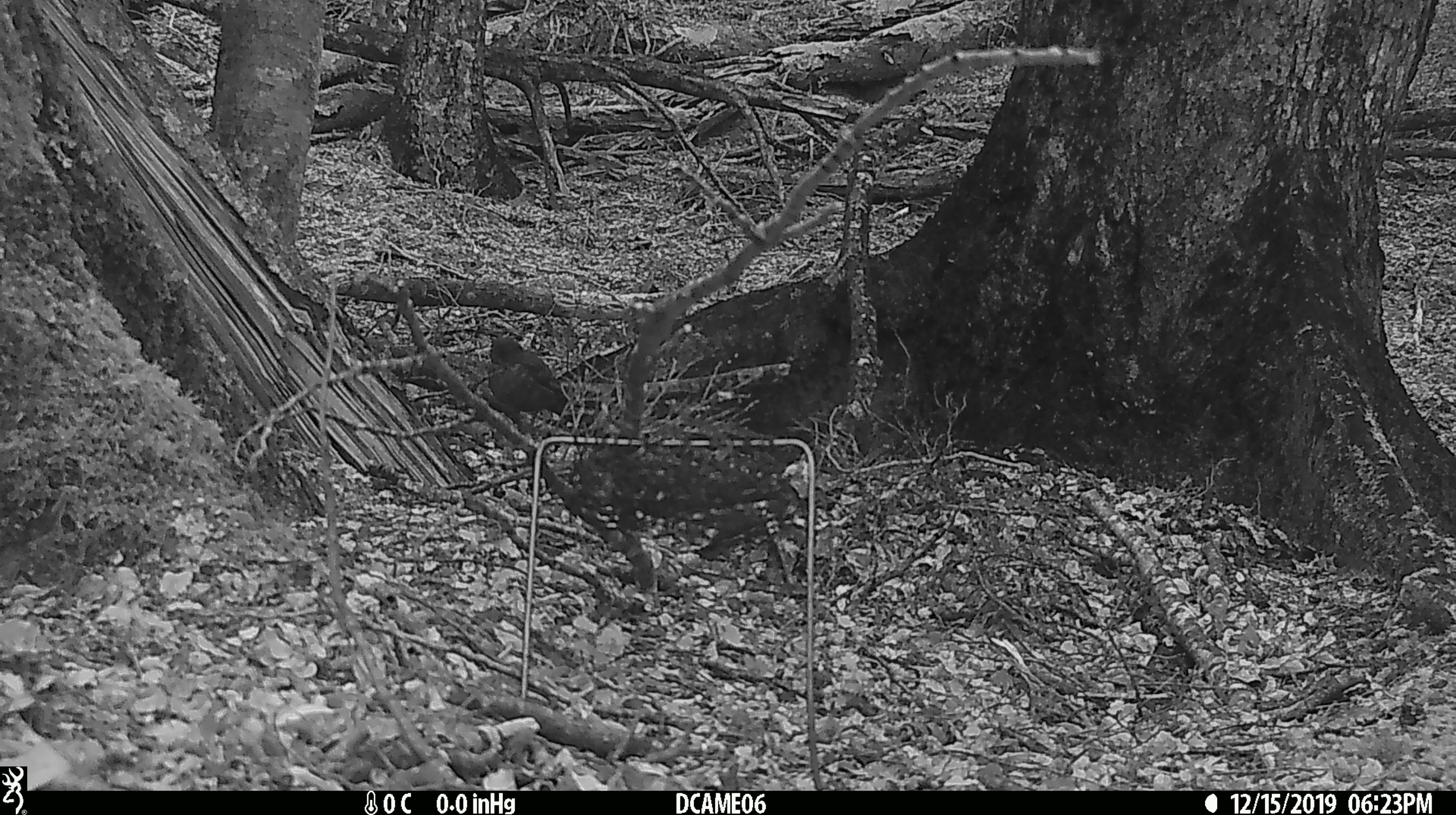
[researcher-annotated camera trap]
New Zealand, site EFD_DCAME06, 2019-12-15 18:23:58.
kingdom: Animalia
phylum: Chordata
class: Aves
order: Passeriformes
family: Turdidae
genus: Turdus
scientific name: Turdus merula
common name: eurasian blackbird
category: blackbird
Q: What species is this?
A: Blackbird (eurasian blackbird) (Turdus merula).